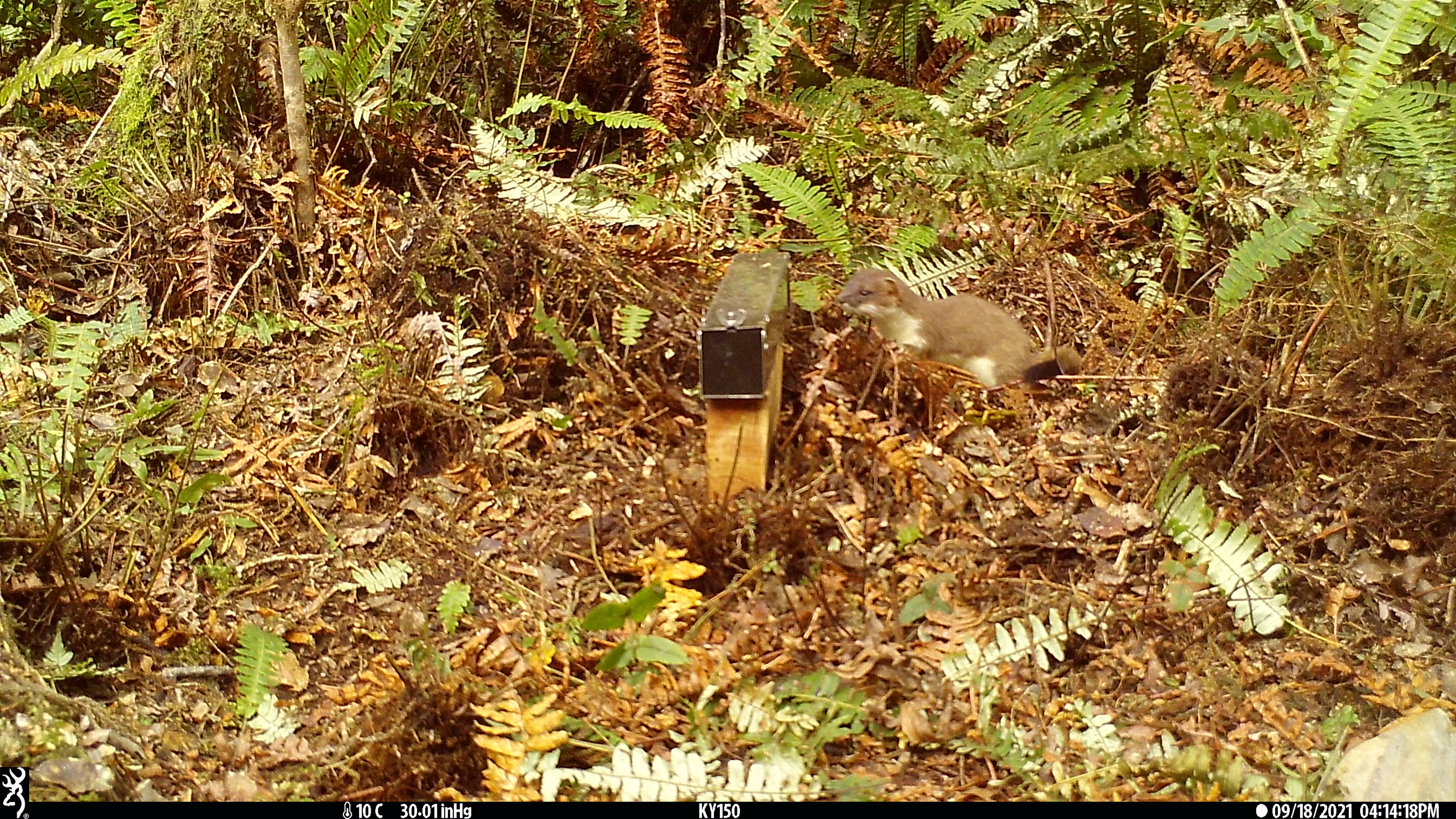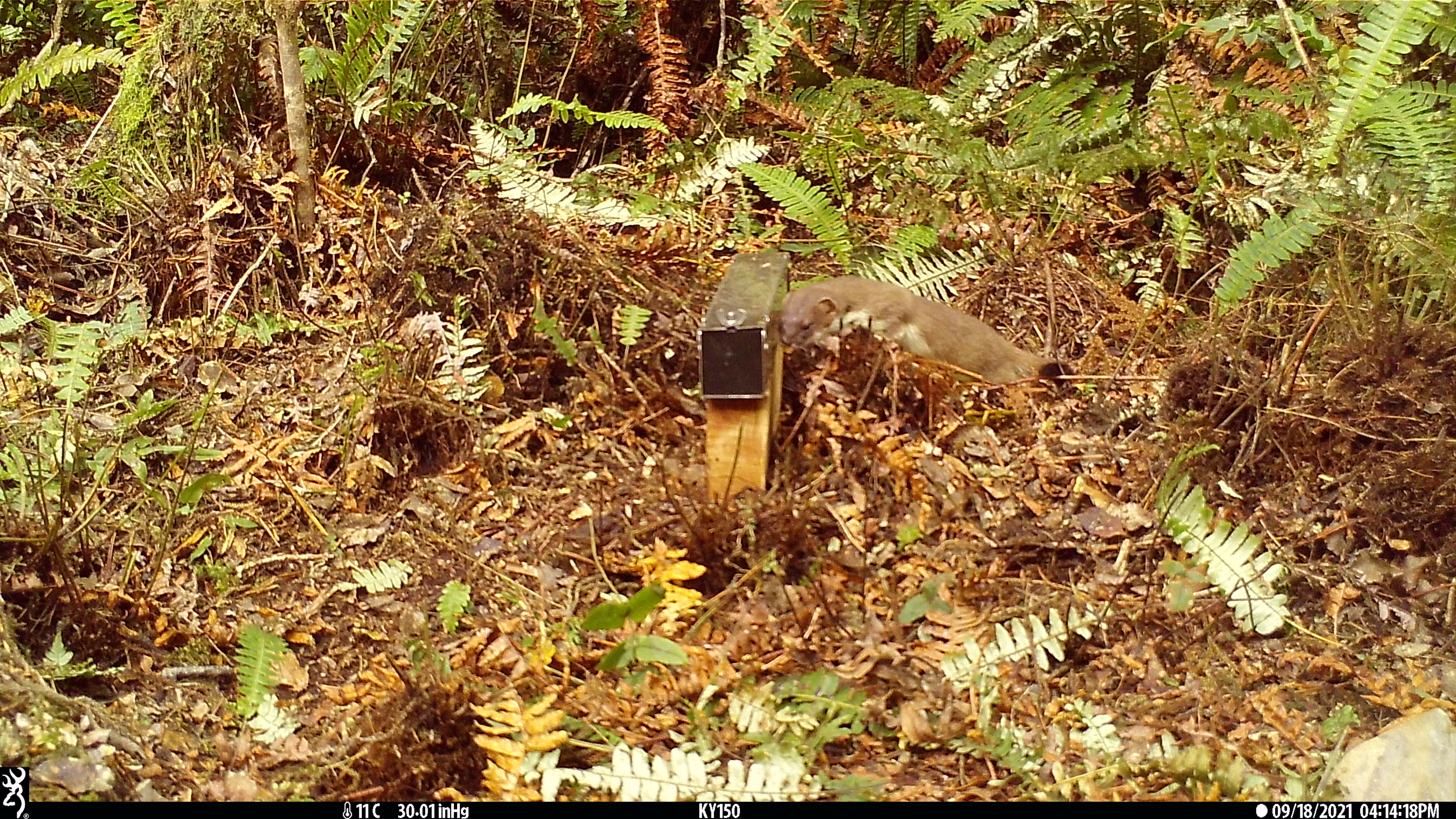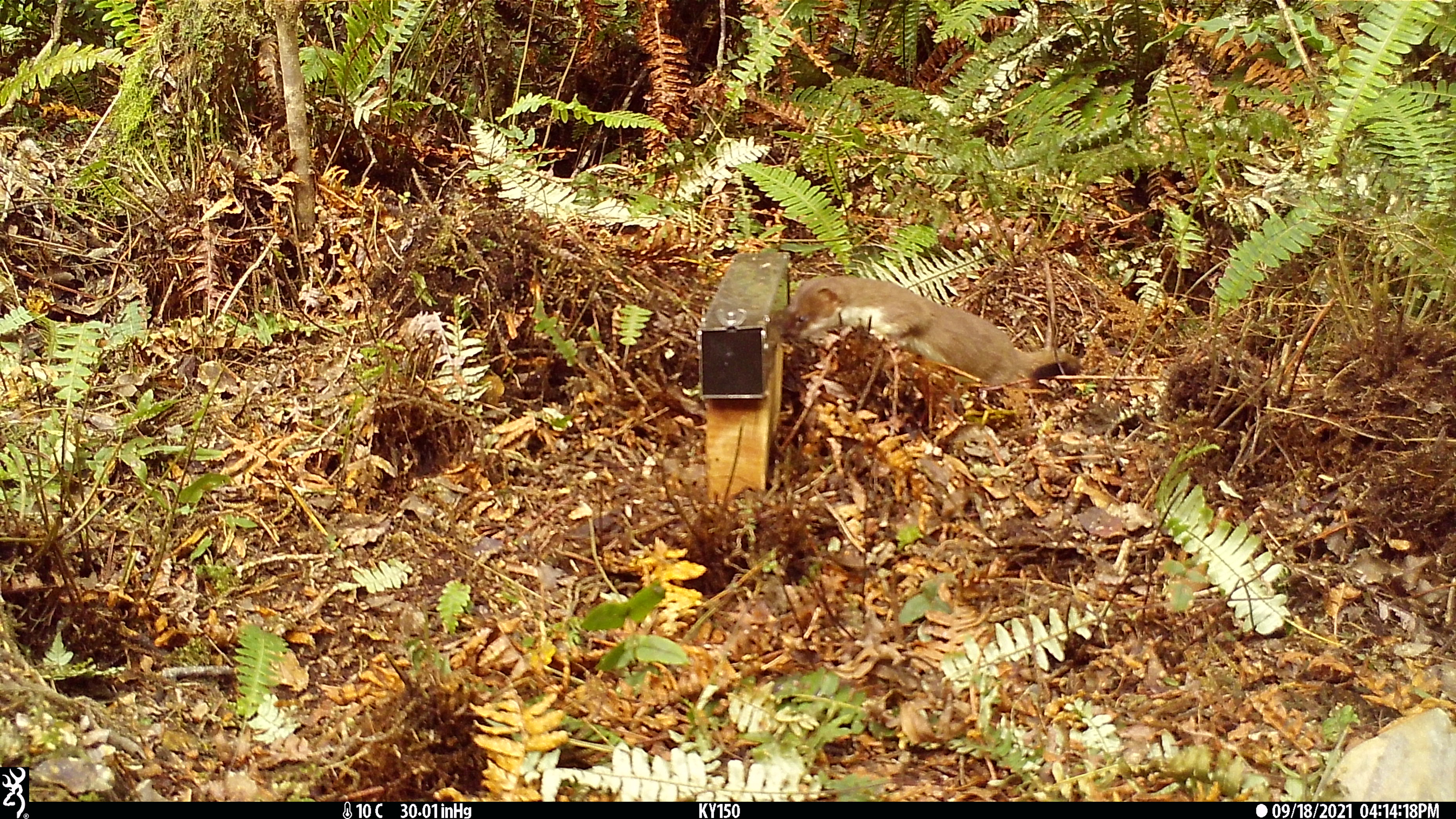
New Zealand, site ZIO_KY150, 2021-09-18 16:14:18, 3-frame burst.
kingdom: Animalia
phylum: Chordata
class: Mammalia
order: Carnivora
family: Mustelidae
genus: Mustela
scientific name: Mustela erminea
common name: stoat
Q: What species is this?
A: Stoat (Mustela erminea).